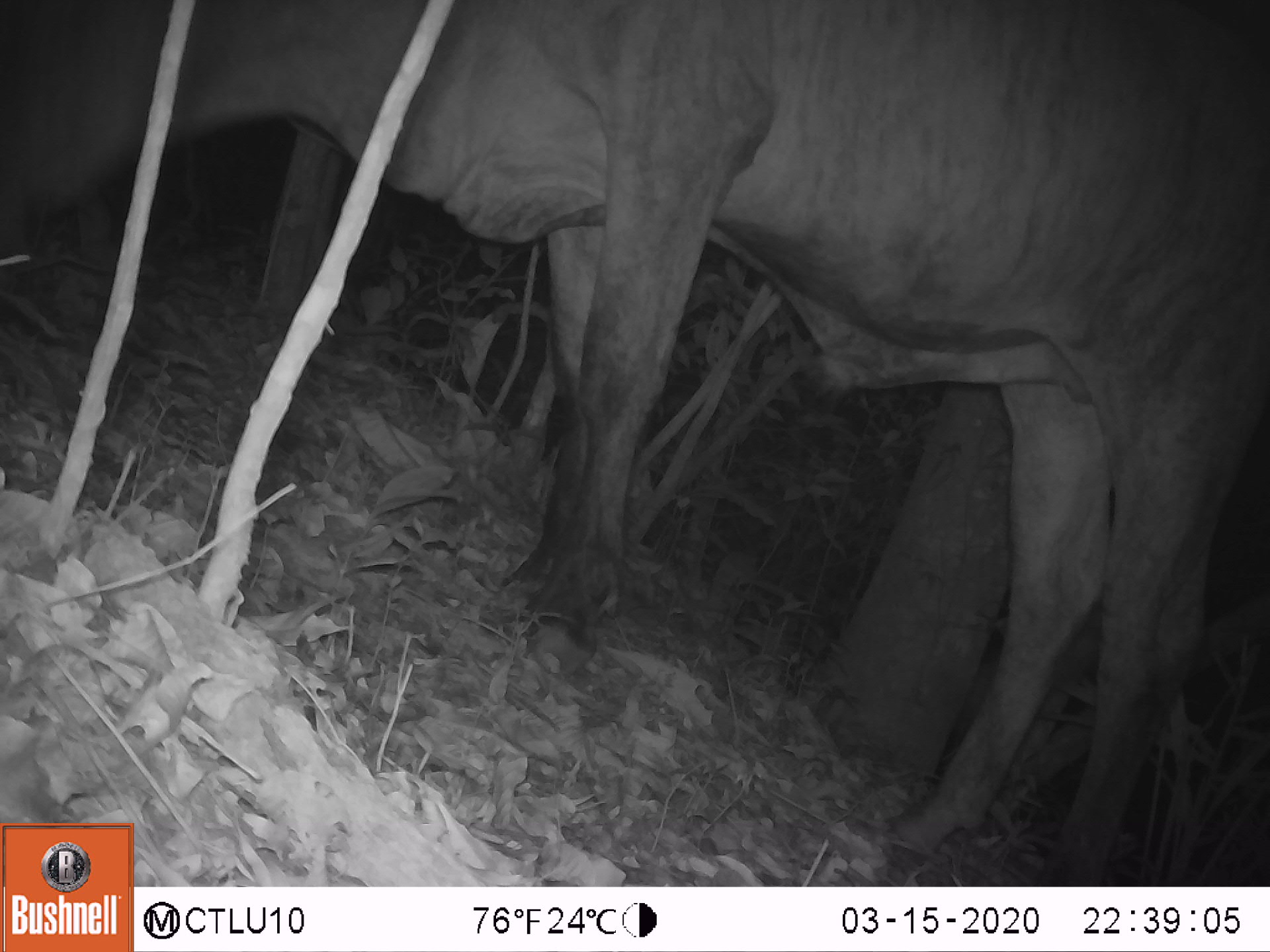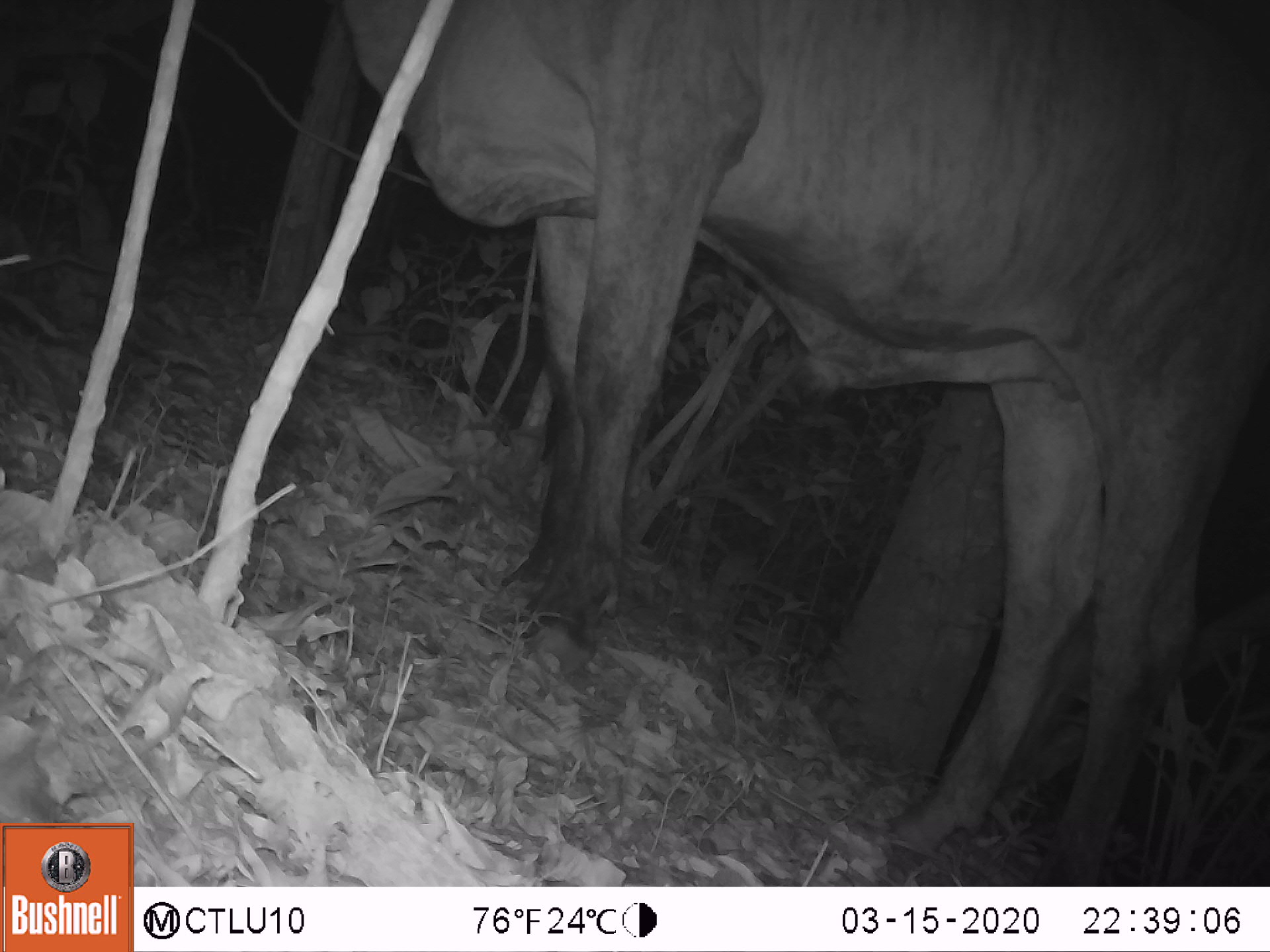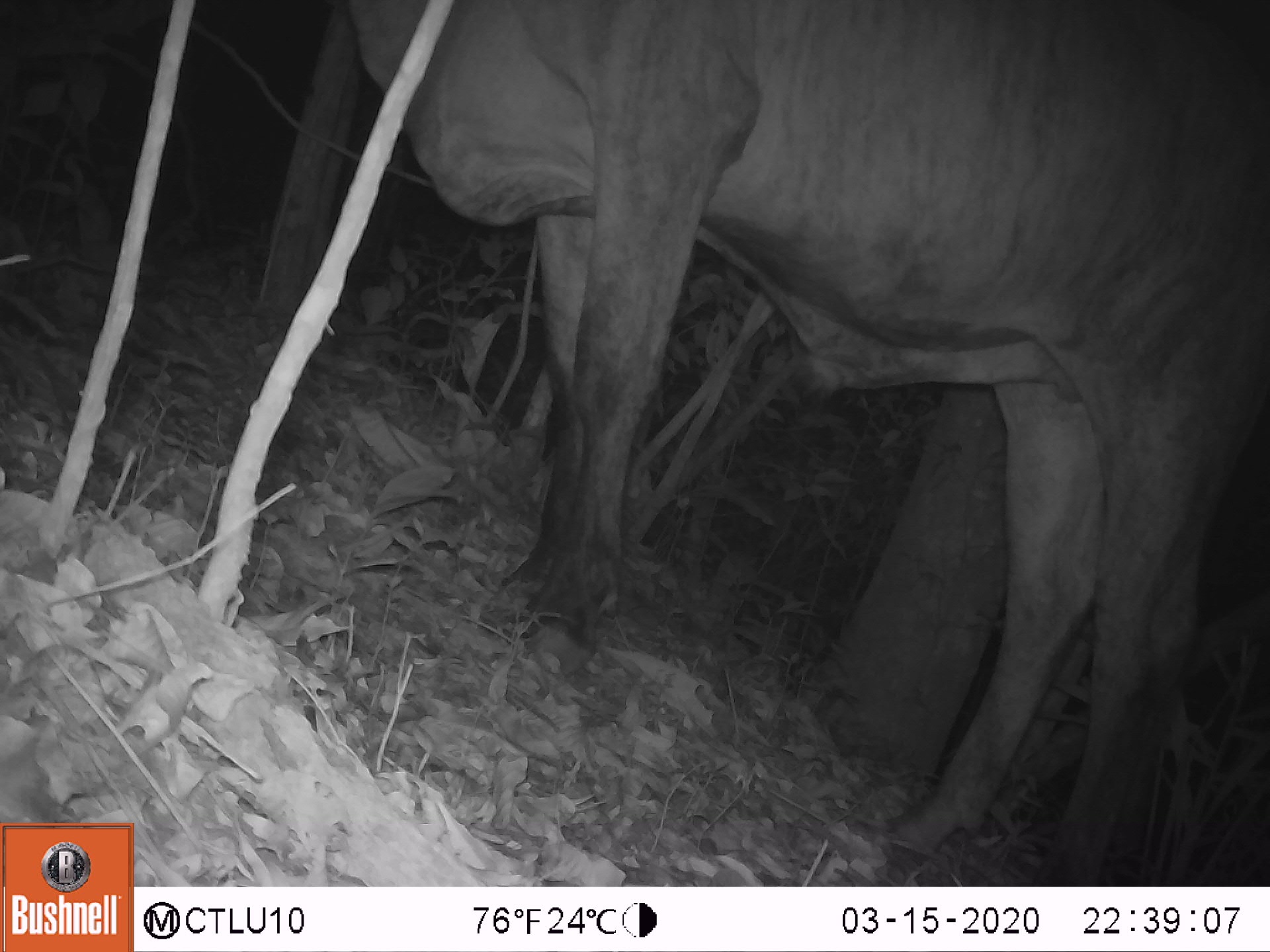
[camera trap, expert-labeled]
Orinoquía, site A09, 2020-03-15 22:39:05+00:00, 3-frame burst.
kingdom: Animalia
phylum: Chordata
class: Mammalia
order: Artiodactyla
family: Bovidae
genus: Bos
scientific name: Bos taurus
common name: cow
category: cattle